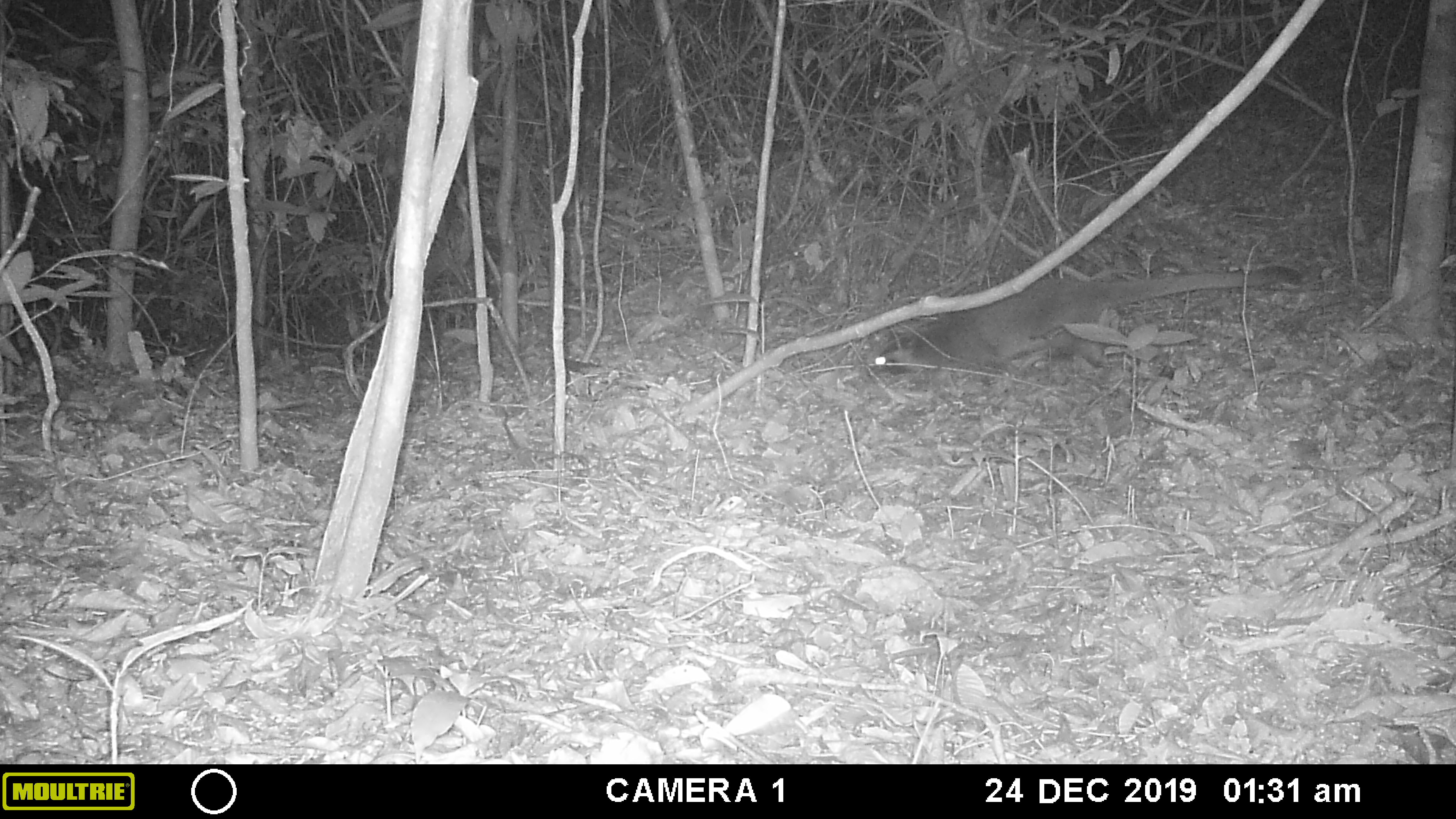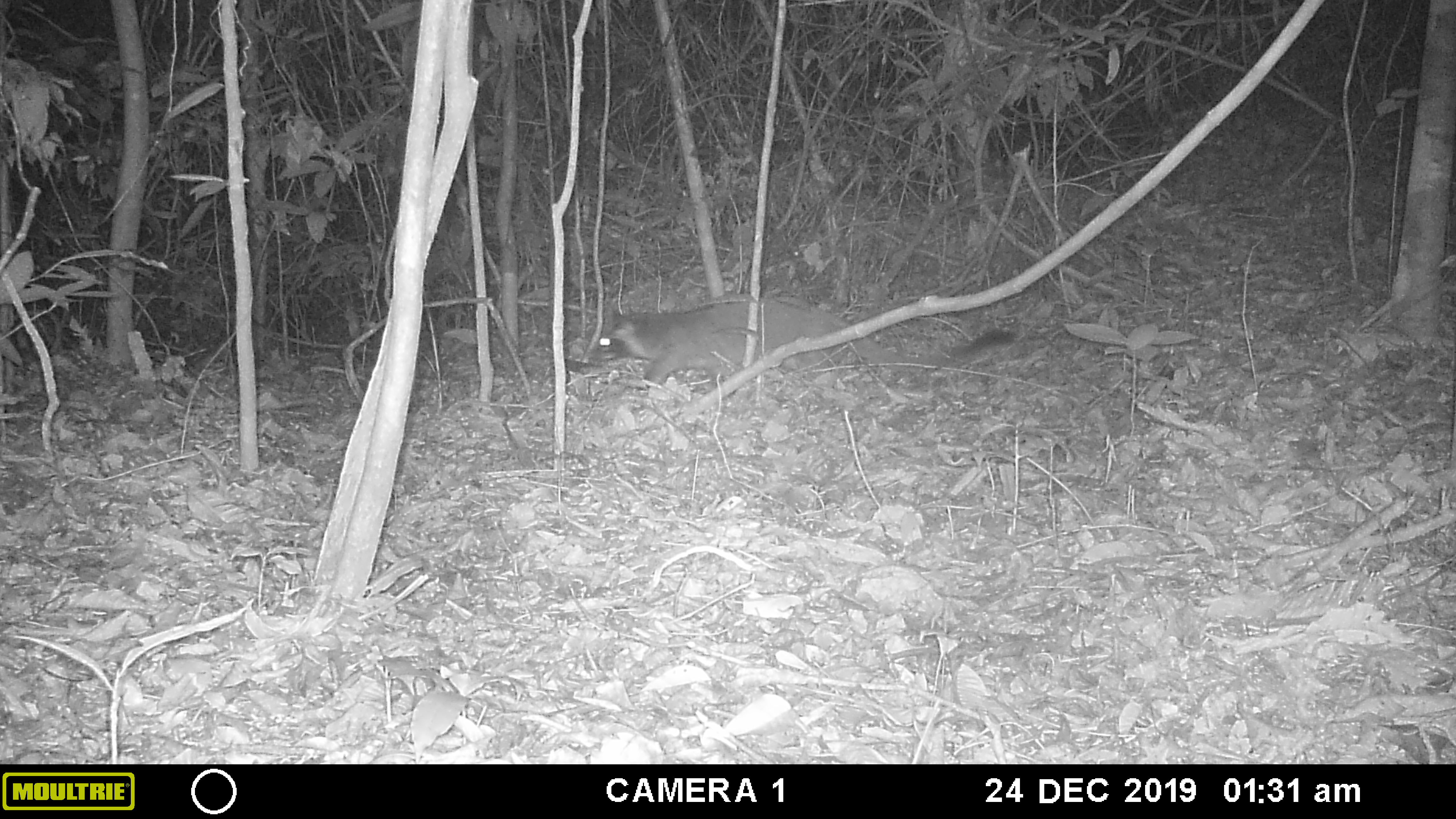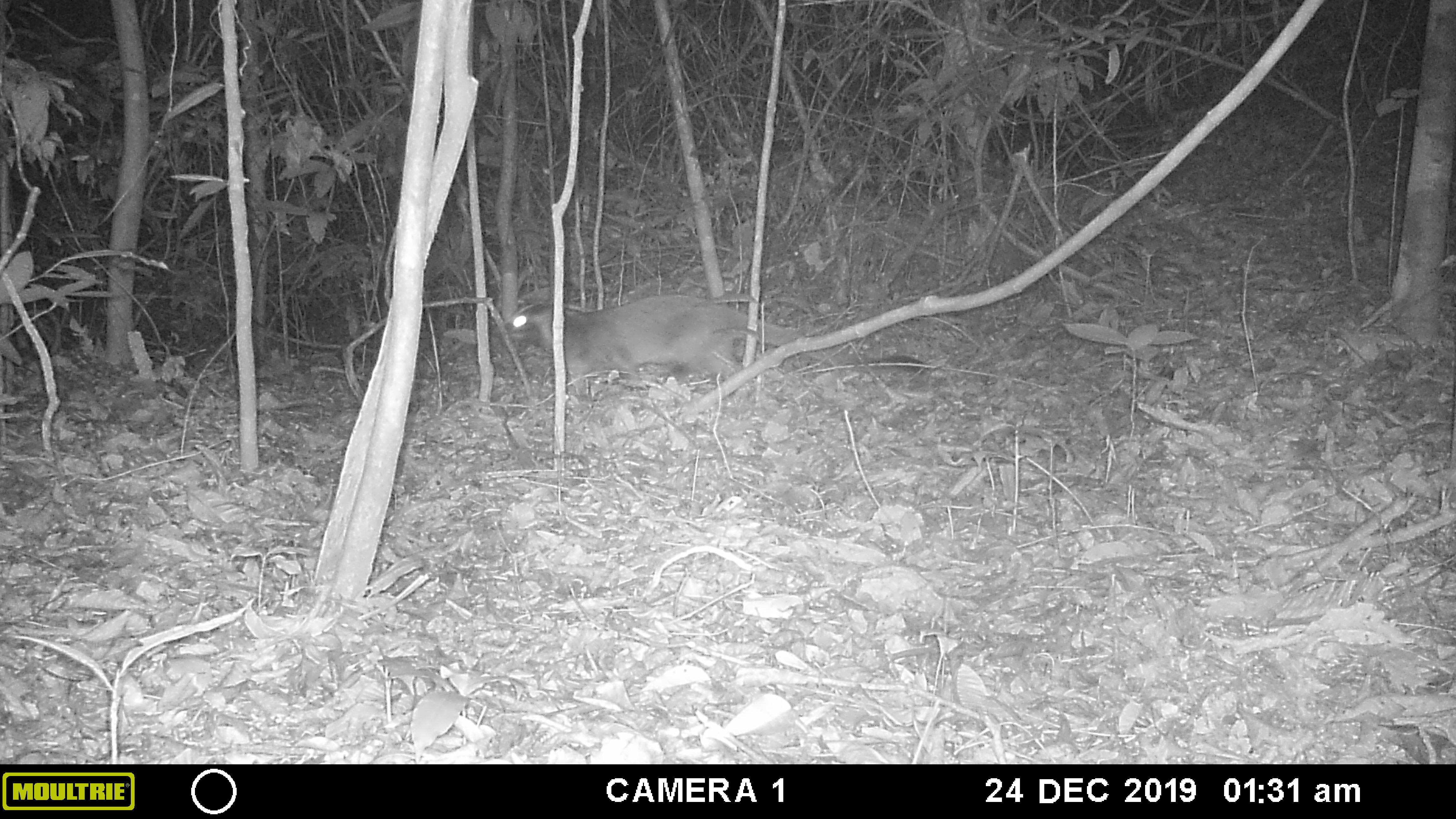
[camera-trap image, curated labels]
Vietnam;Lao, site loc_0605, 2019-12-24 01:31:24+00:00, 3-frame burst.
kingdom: Animalia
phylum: Chordata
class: Mammalia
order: Carnivora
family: Viverridae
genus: Paguma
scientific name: Paguma larvata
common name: masked palm civet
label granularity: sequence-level